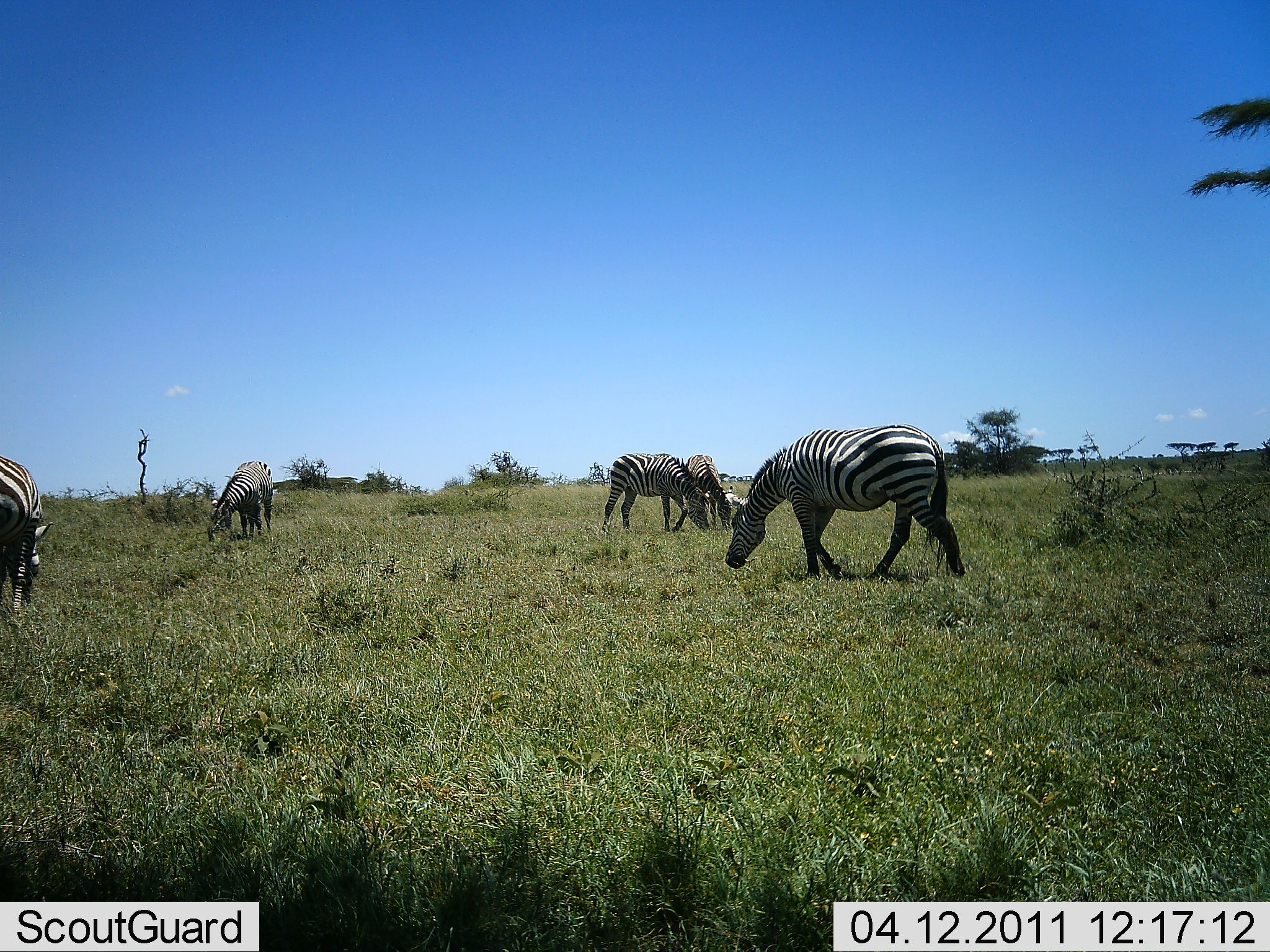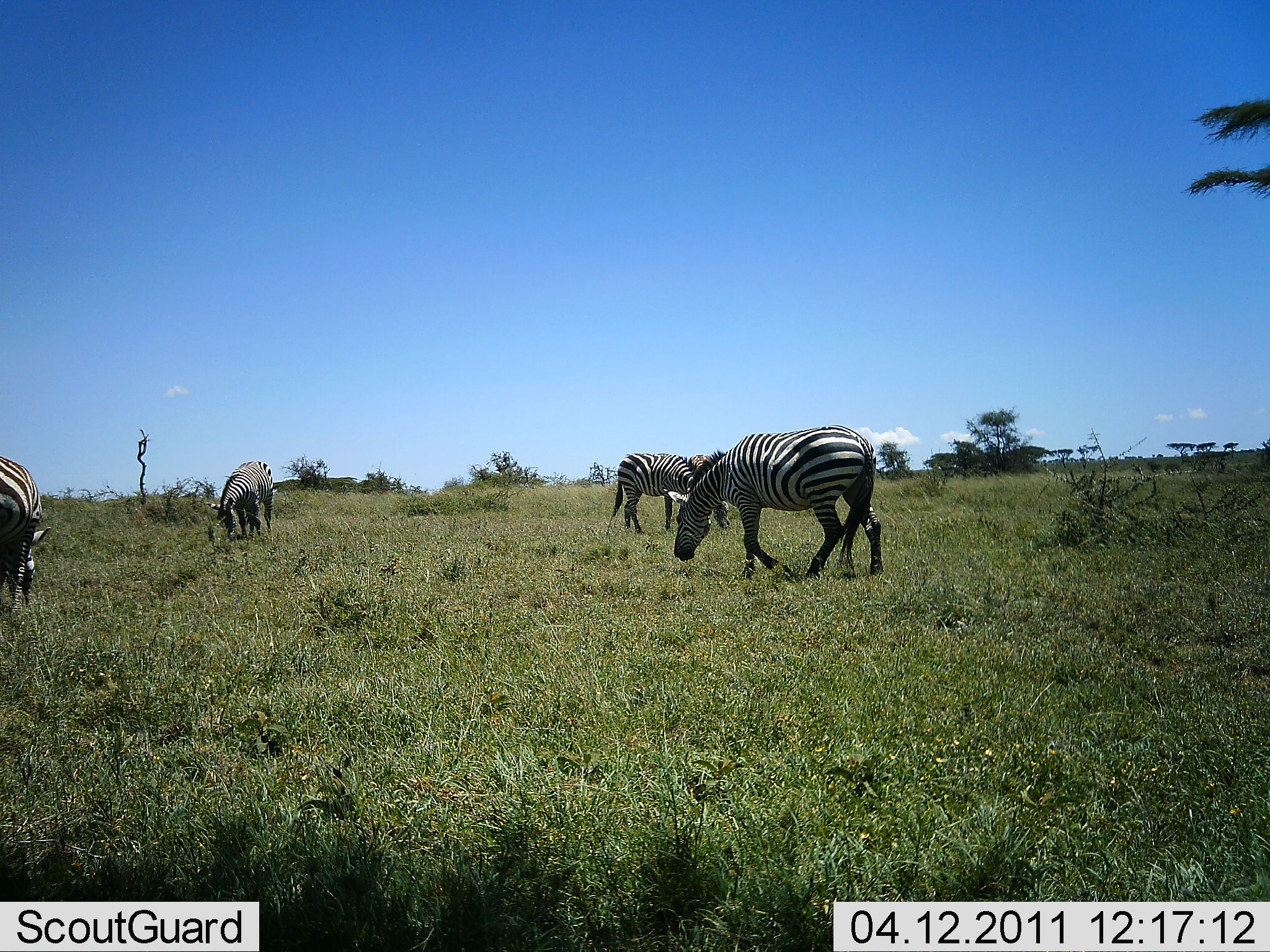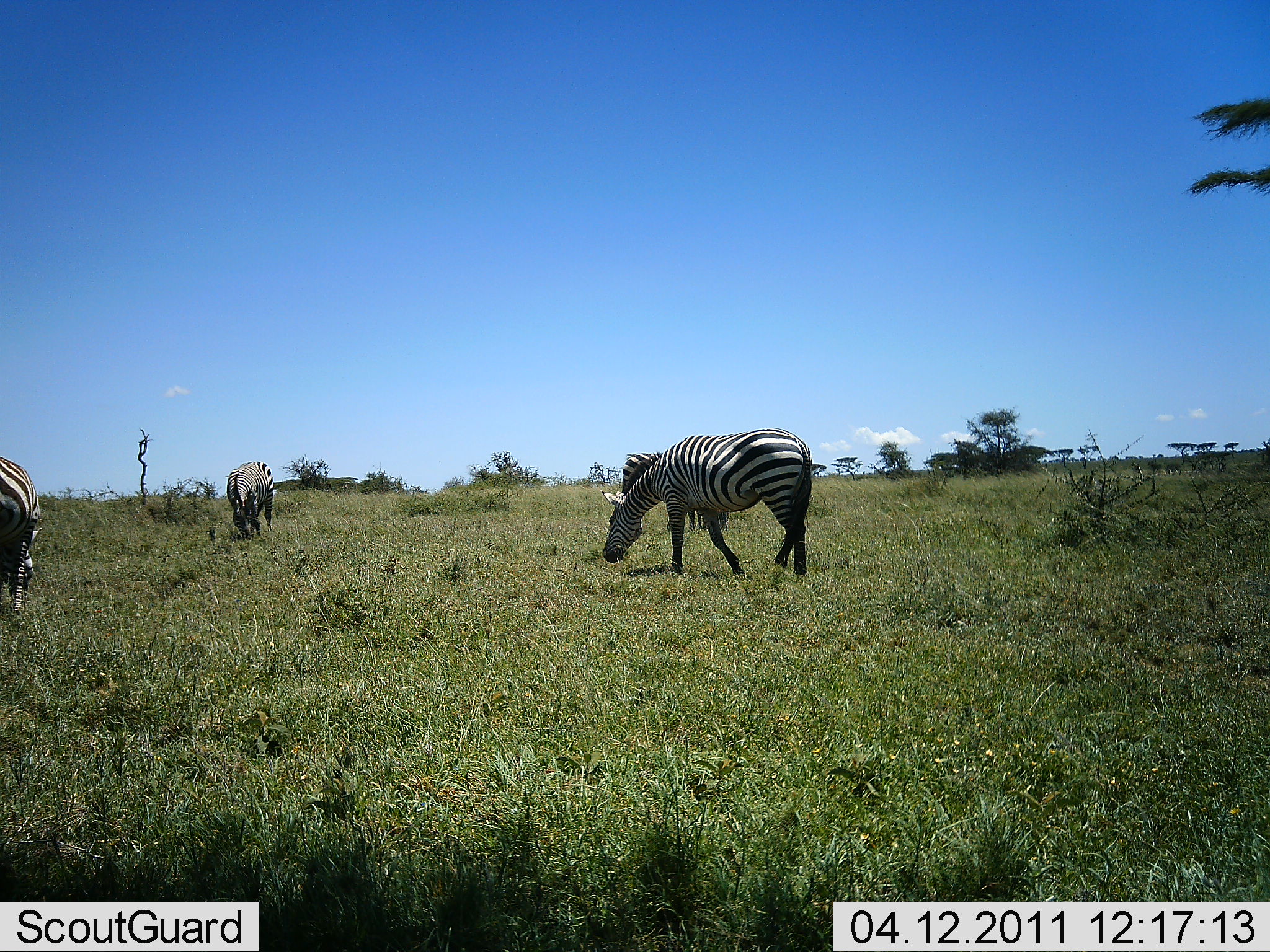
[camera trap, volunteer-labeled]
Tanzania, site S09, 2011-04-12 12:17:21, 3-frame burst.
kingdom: Animalia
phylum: Chordata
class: Mammalia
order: Perissodactyla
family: Equidae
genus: Equus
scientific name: Equus quagga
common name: plains zebra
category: zebra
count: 5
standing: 36%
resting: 0%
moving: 45%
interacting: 0%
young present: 9%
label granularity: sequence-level